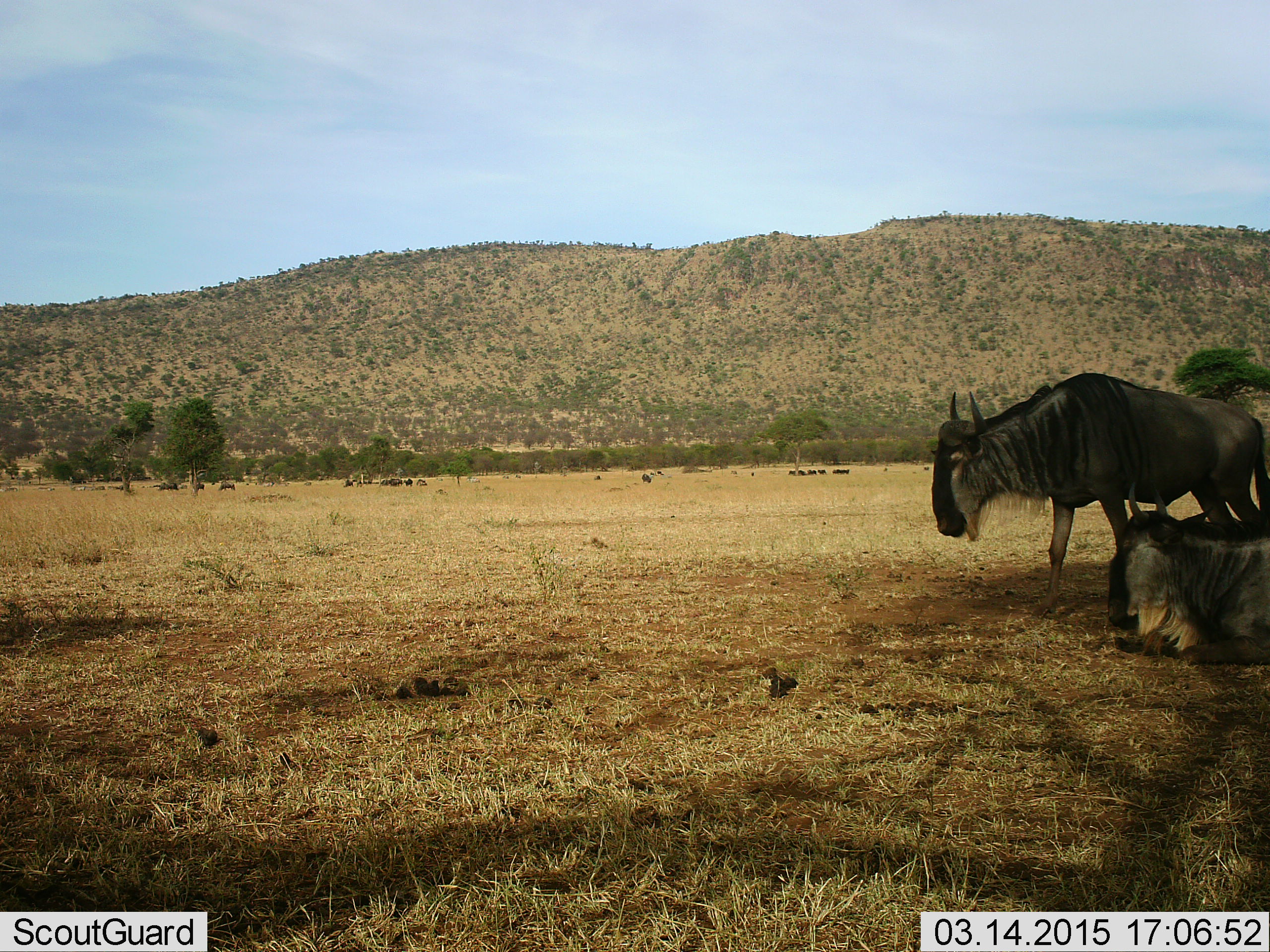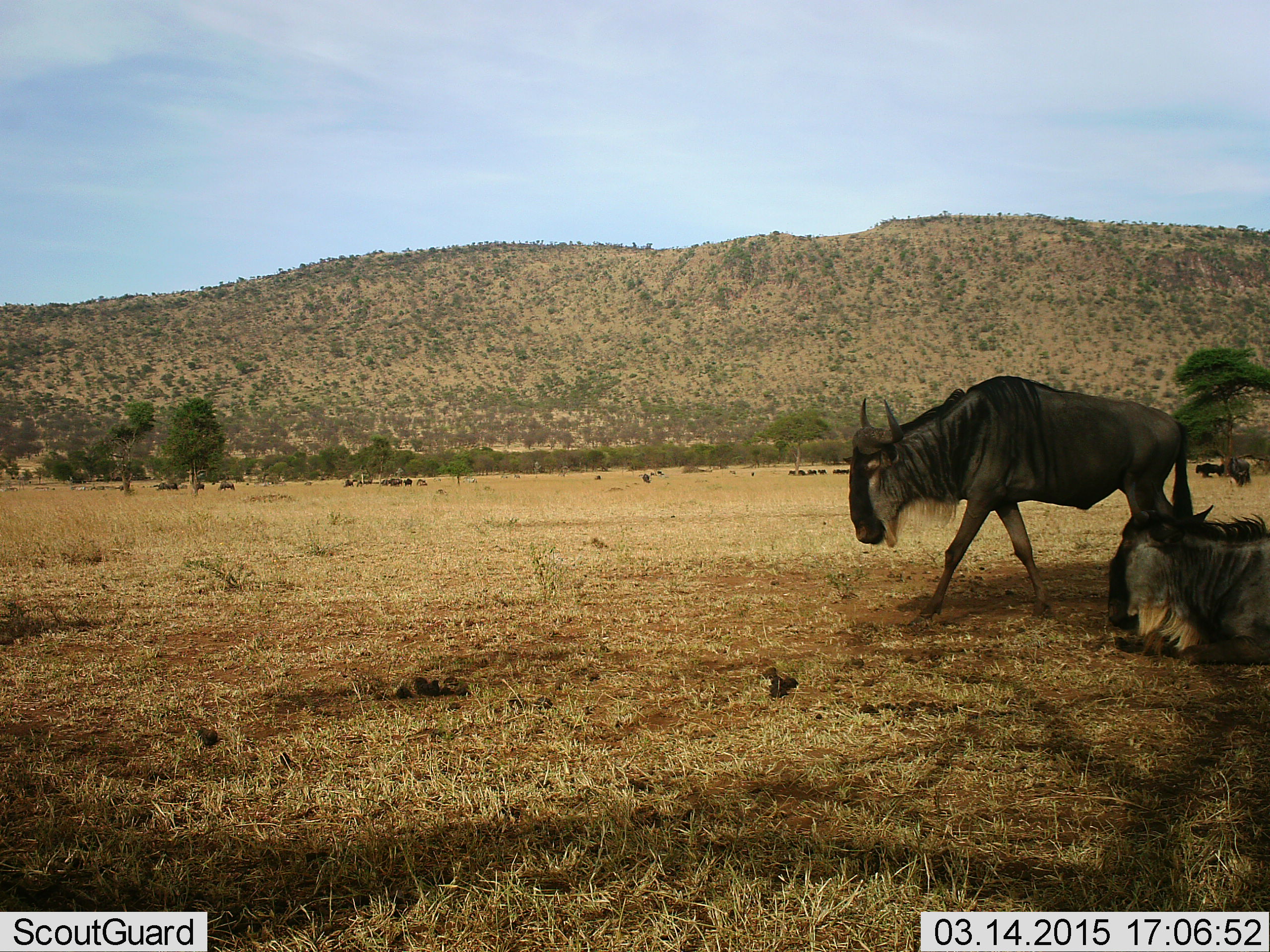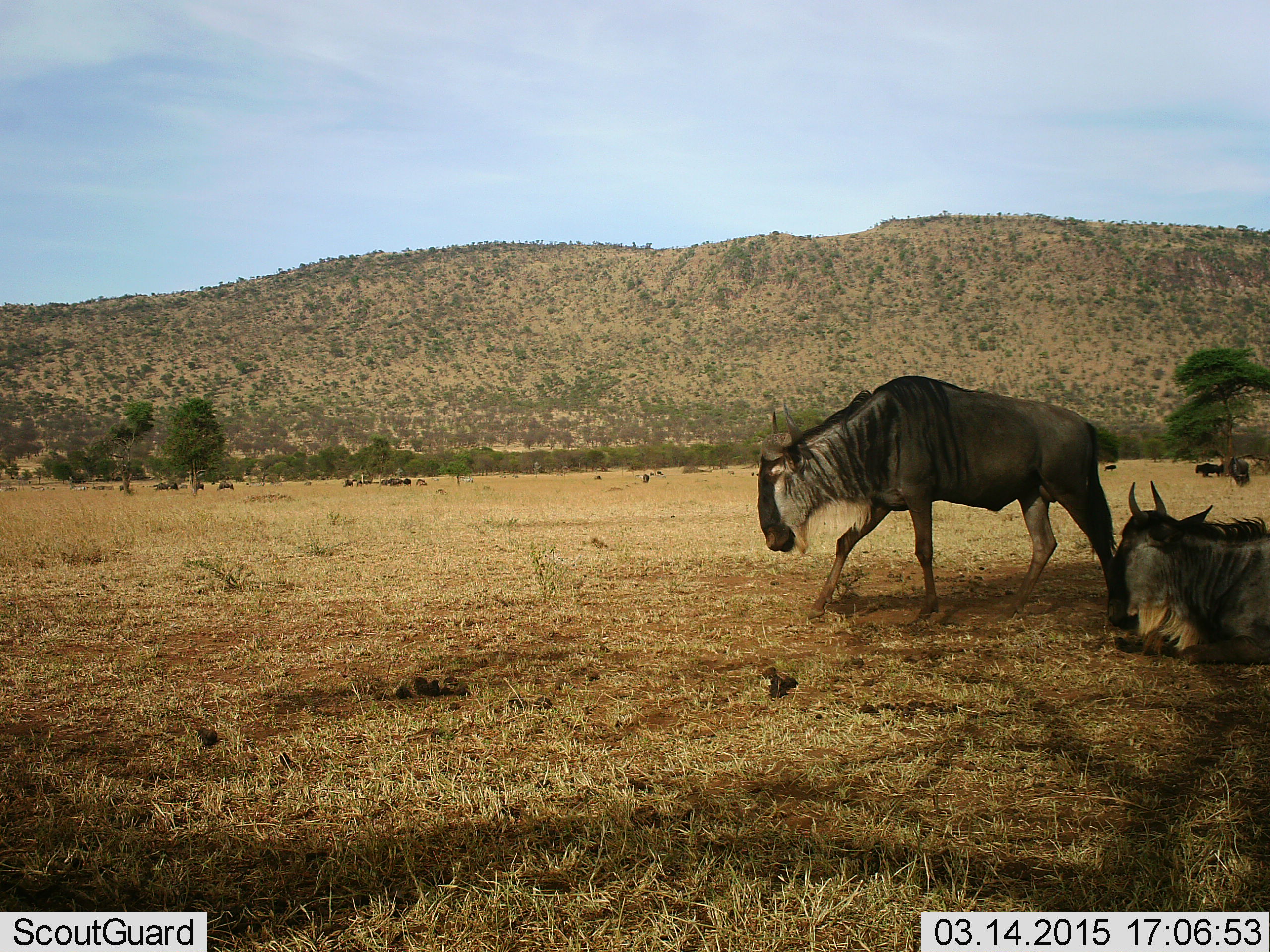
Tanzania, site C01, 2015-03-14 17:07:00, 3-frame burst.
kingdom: Animalia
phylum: Chordata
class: Mammalia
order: Artiodactyla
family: Bovidae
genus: Connochaetes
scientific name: Connochaetes taurinus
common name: blue wildebeest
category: wildebeest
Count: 2.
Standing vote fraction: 40%.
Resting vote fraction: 80%.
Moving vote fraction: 70%.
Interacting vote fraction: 0%.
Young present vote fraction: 0%.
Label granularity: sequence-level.